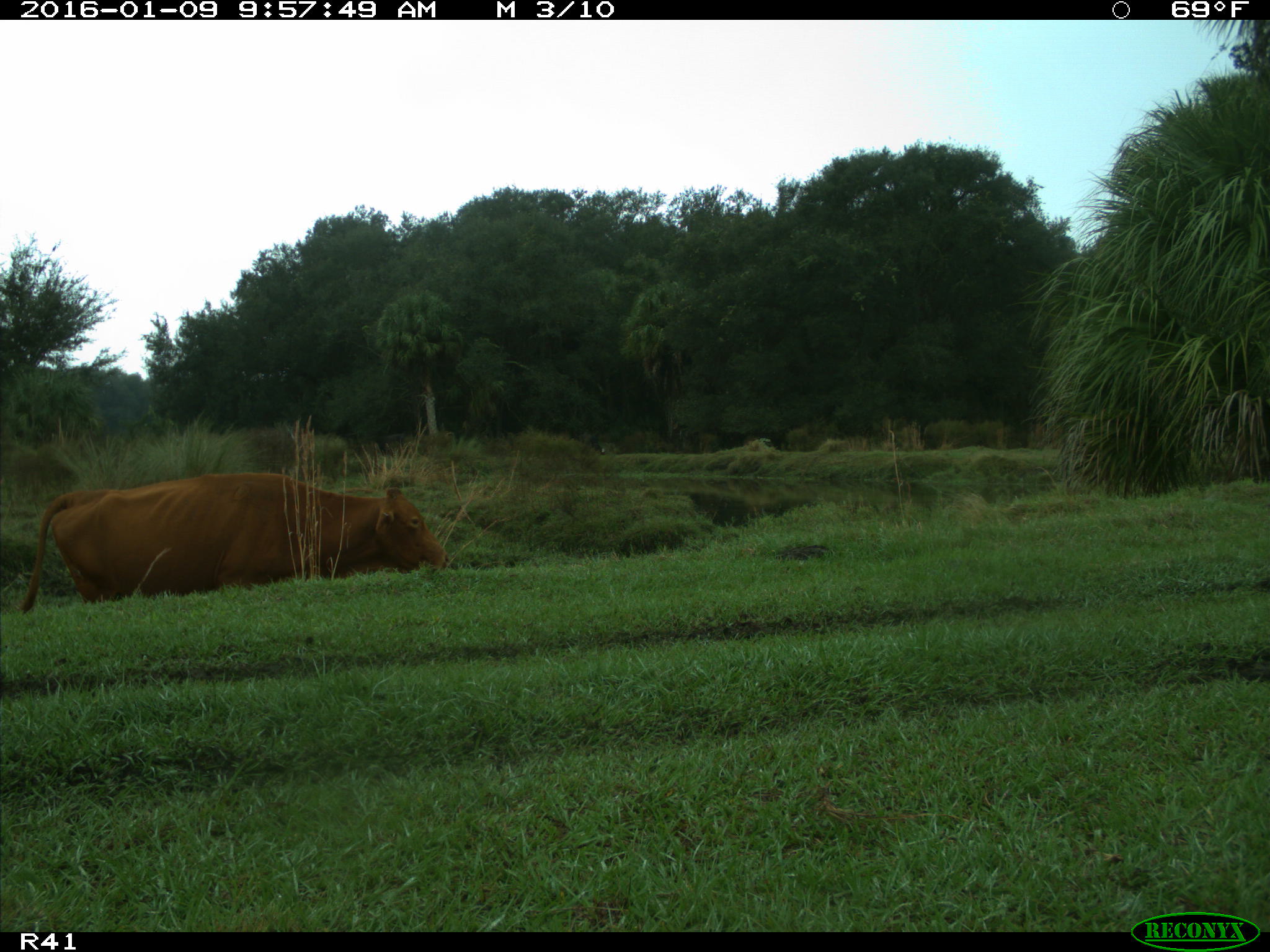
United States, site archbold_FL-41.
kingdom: Animalia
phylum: Chordata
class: Mammalia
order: Artiodactyla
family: Bovidae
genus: Bos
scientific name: Bos taurus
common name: domestic cow